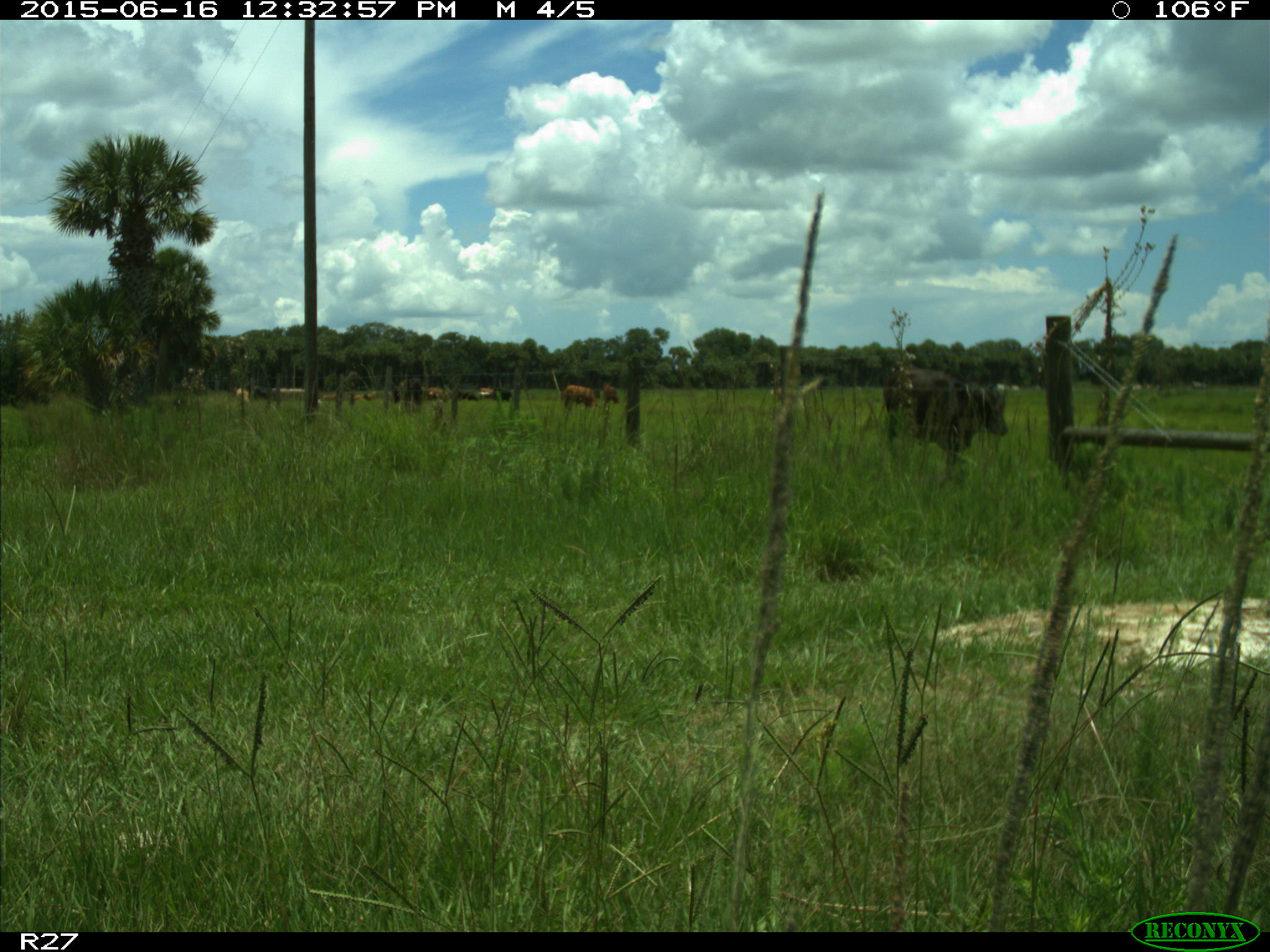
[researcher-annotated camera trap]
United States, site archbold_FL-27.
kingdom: Animalia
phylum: Chordata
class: Mammalia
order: Artiodactyla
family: Bovidae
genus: Bos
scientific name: Bos taurus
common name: domestic cow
Bos taurus (domestic cow).